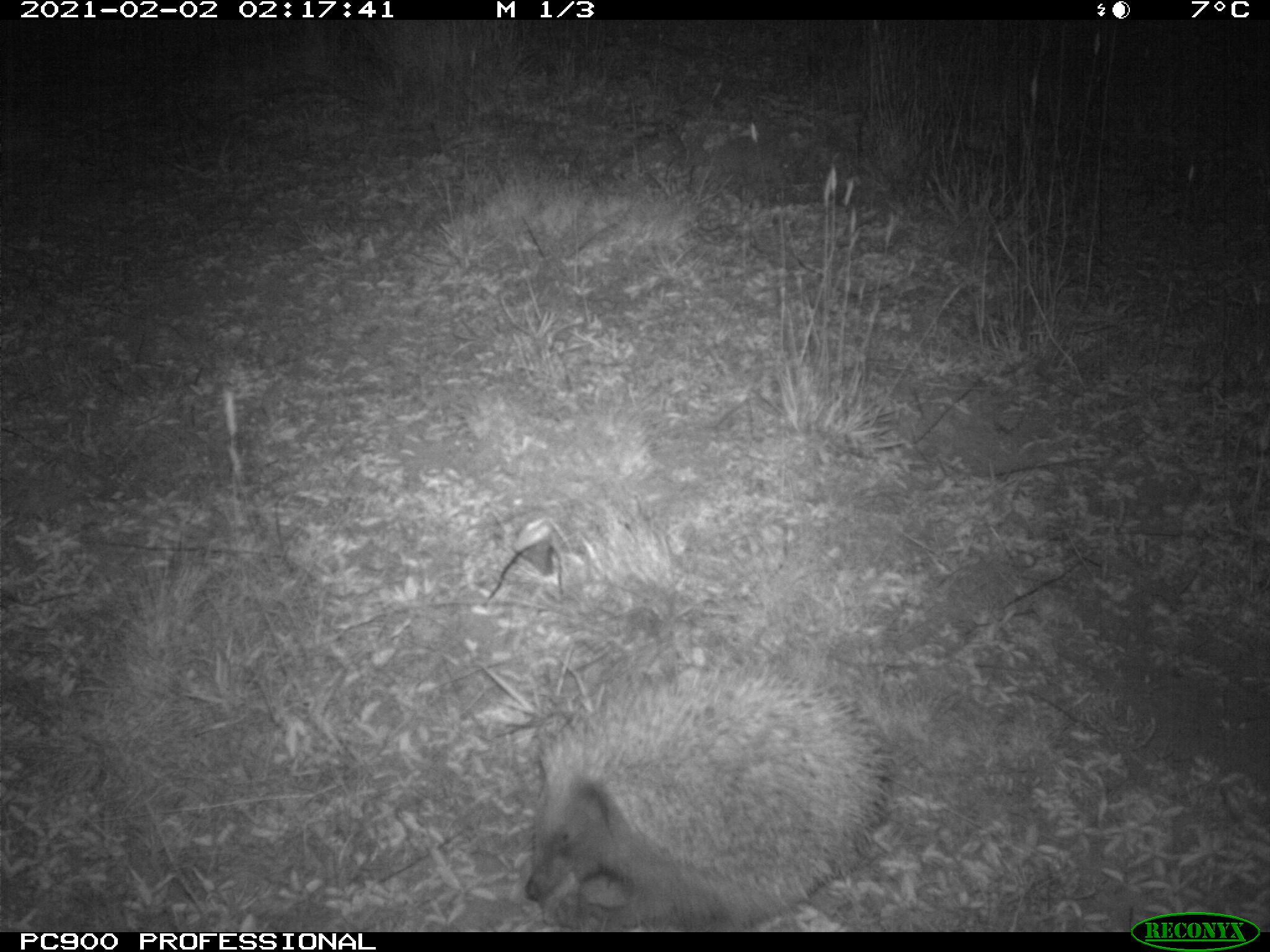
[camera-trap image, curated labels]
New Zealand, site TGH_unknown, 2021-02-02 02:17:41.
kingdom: Animalia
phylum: Chordata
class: Mammalia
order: Eulipotyphla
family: Erinaceidae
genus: Erinaceus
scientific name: Erinaceus europaeus europaeus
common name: european hedgehog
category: hedgehog